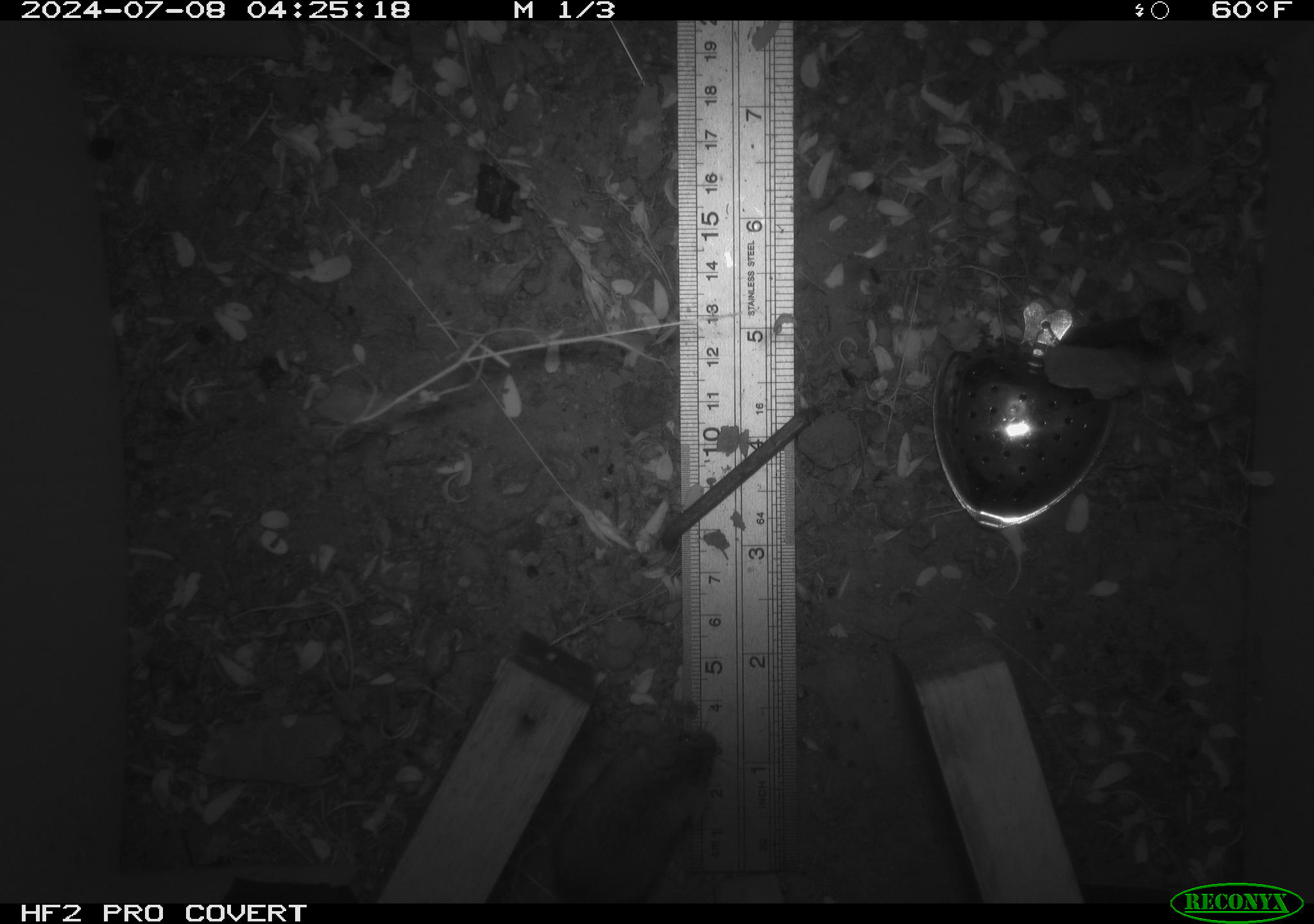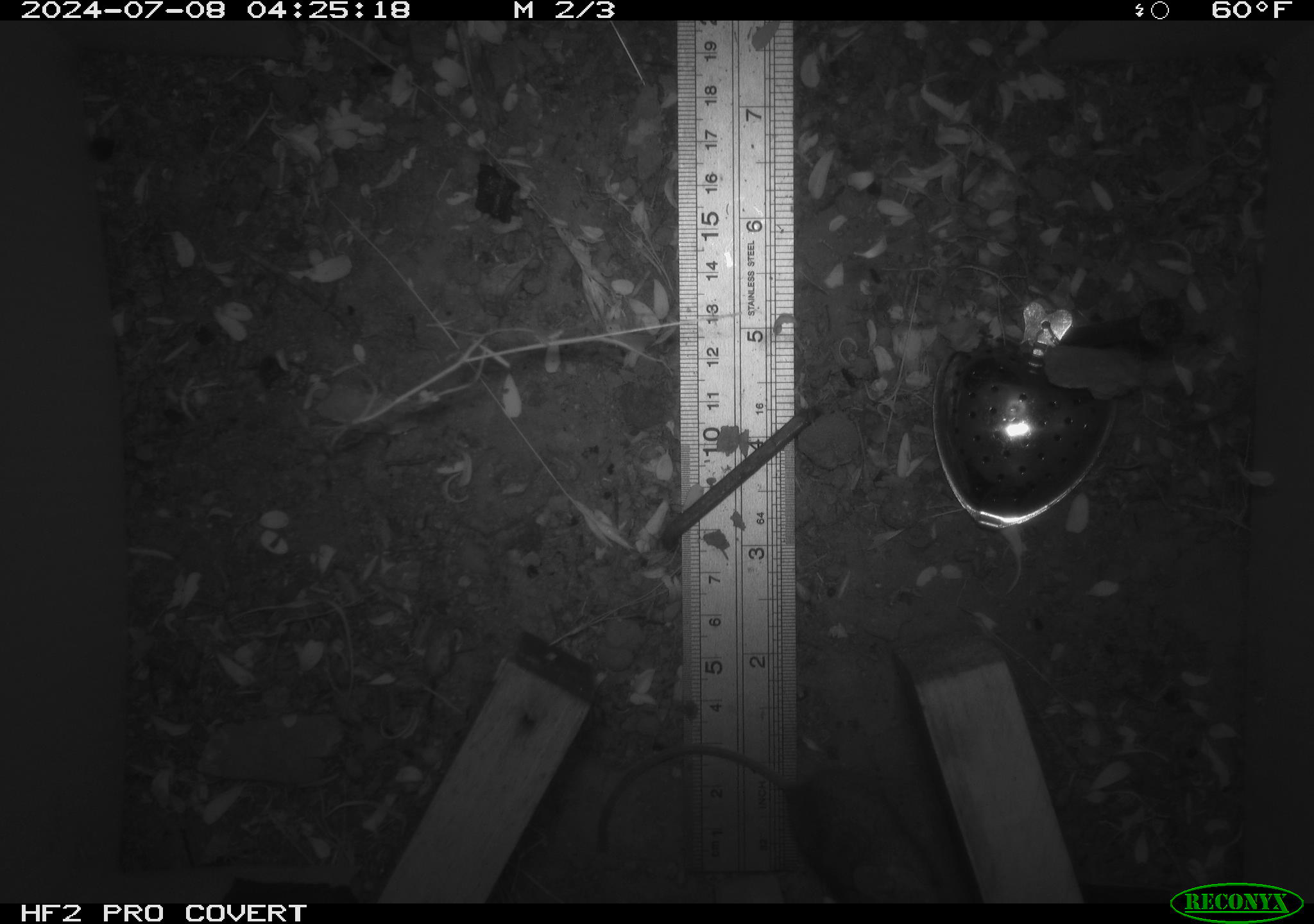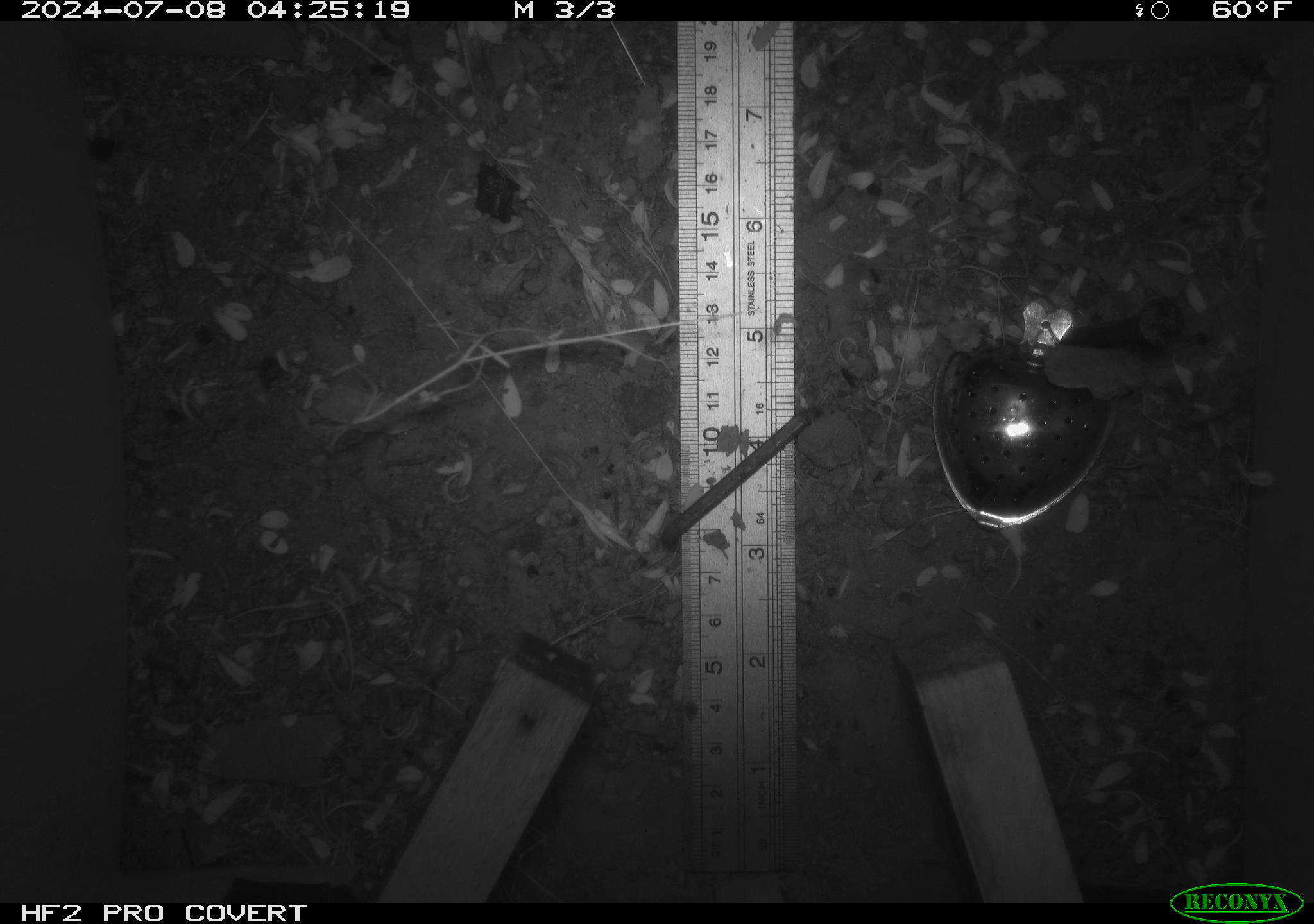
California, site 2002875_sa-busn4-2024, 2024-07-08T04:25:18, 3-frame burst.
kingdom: Animalia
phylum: Chordata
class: Mammalia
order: Rodentia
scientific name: Rodentia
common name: rodent